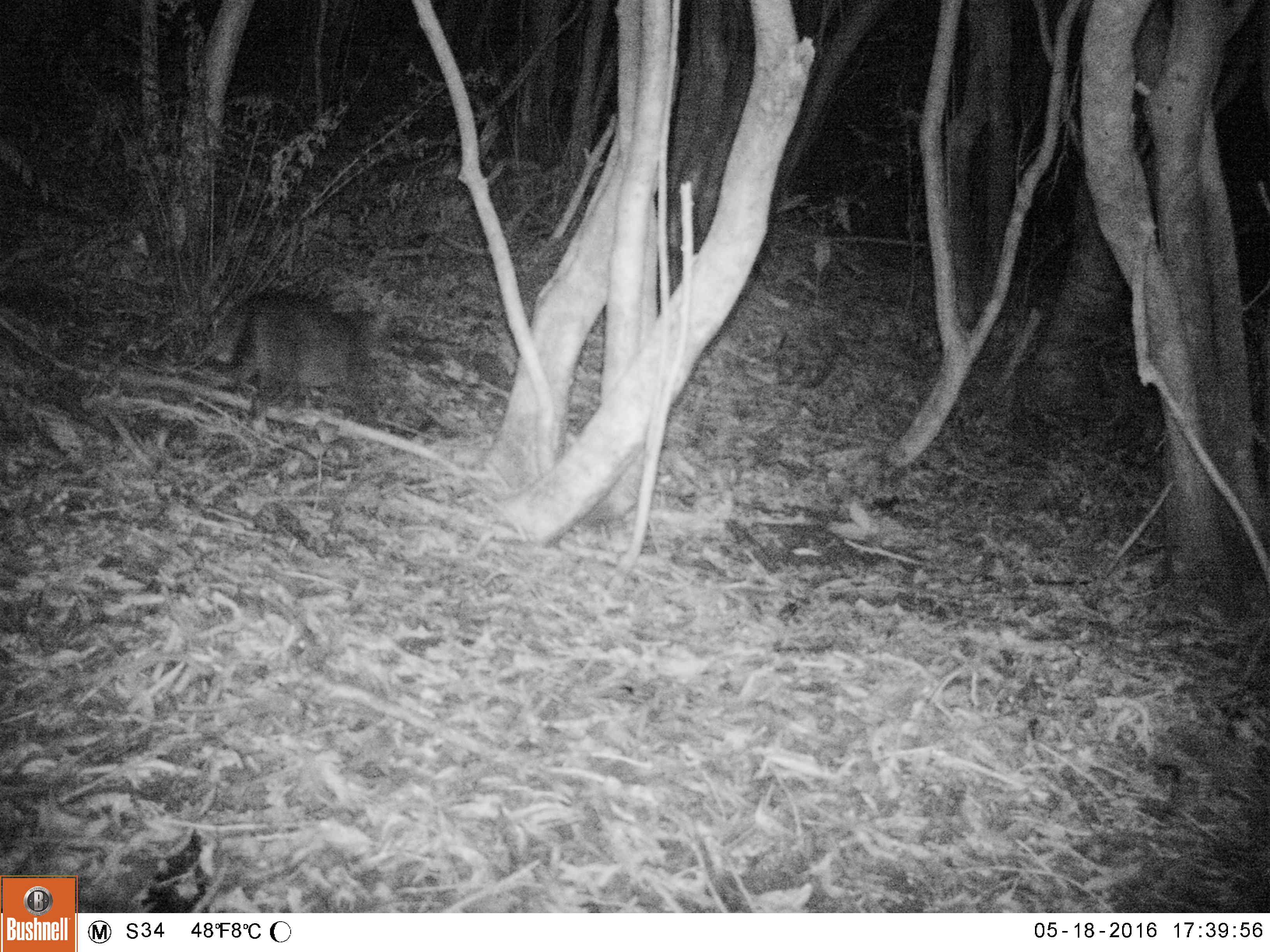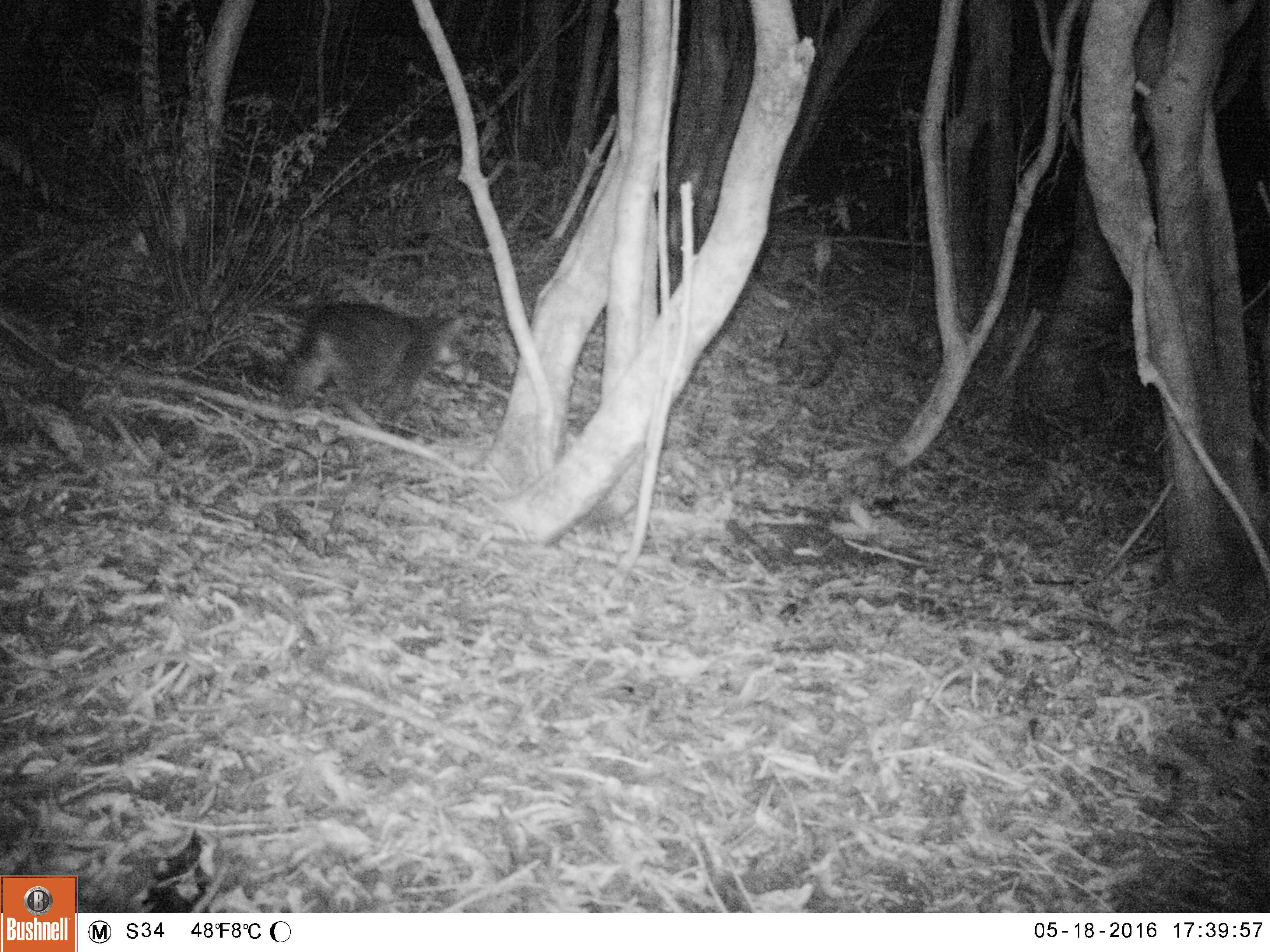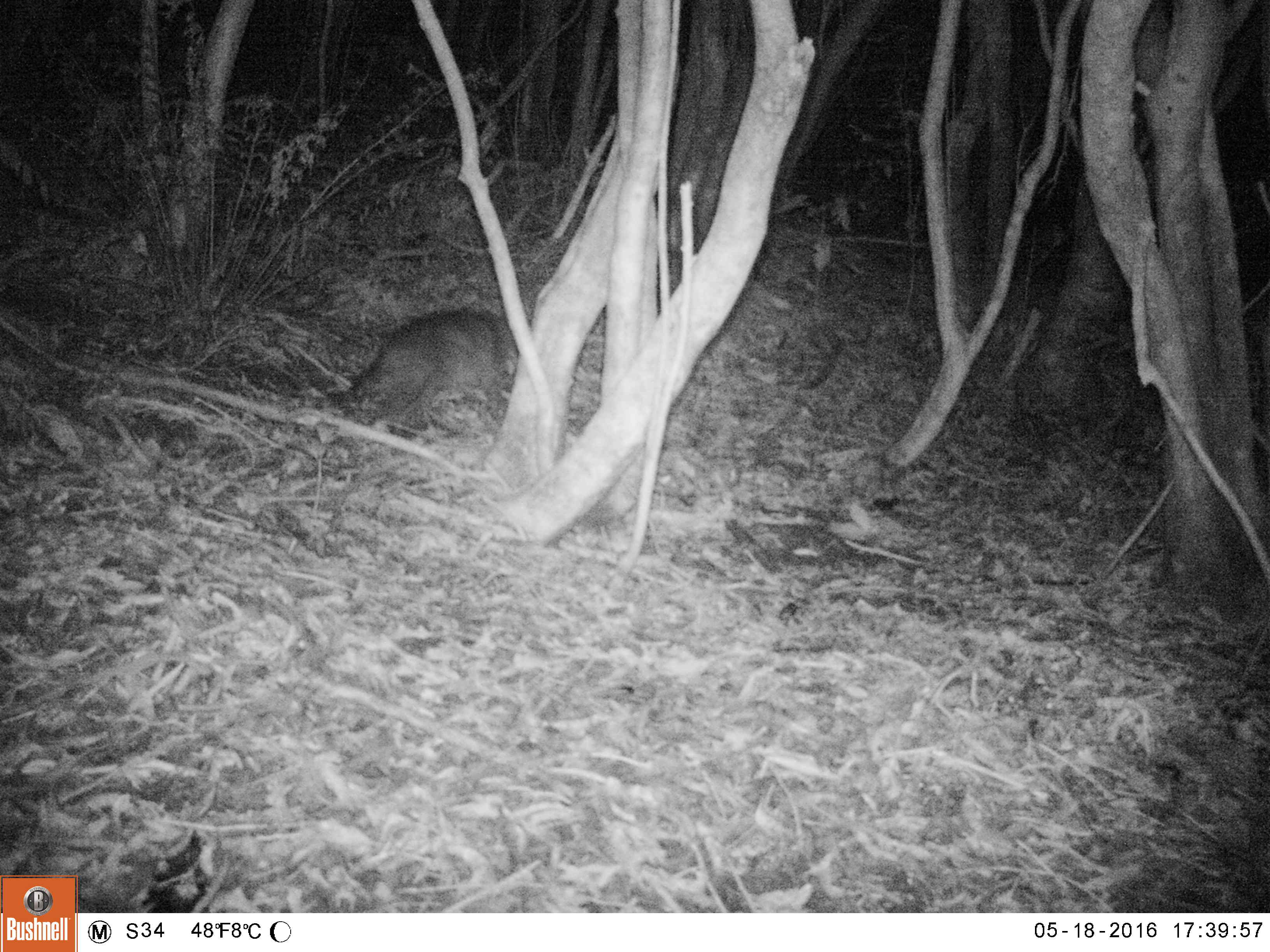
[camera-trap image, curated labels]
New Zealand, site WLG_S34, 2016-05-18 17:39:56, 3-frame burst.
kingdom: Animalia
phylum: Chordata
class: Mammalia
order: Carnivora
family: Felidae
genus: Felis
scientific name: Felis catus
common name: domestic cat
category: cat